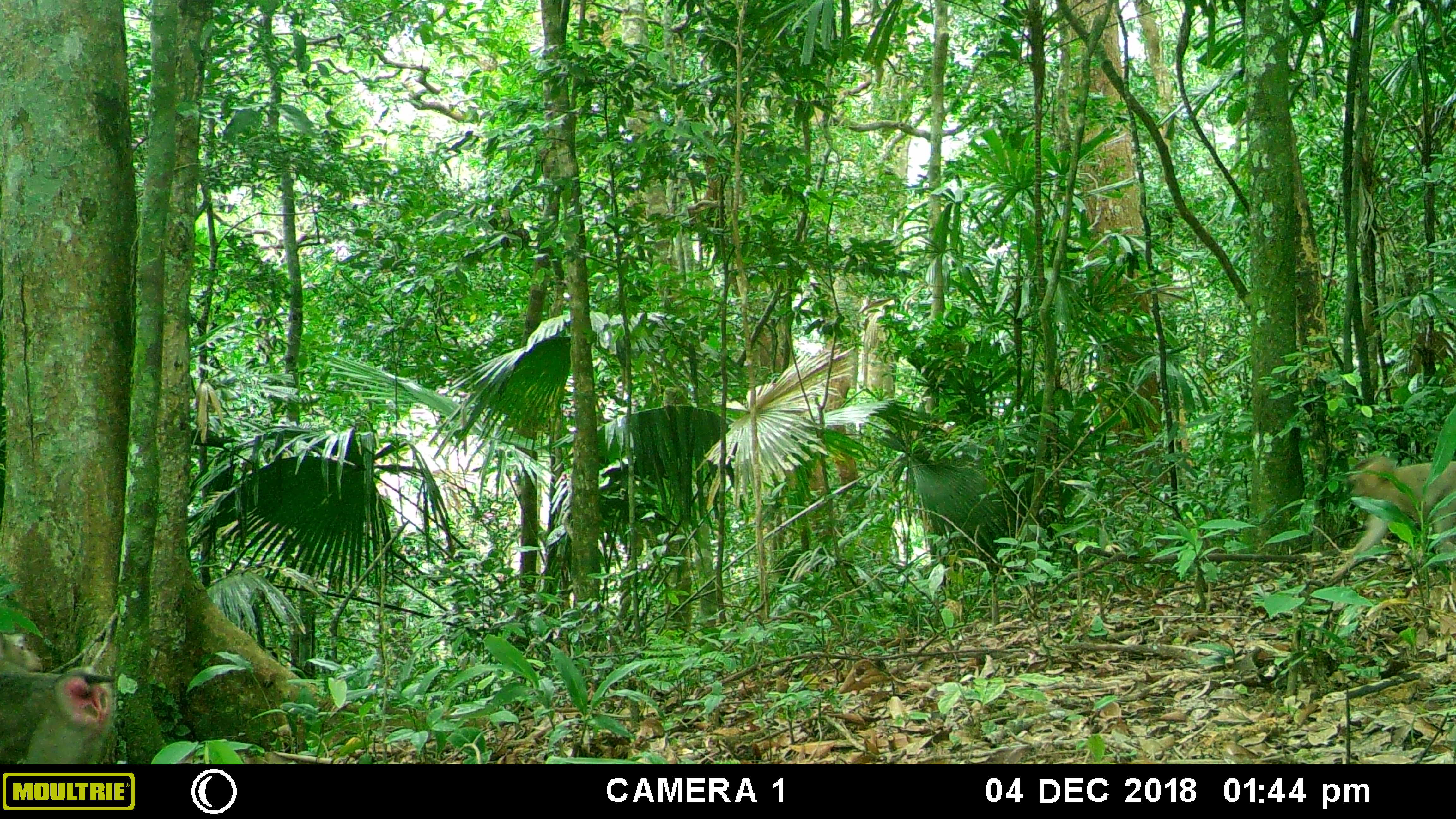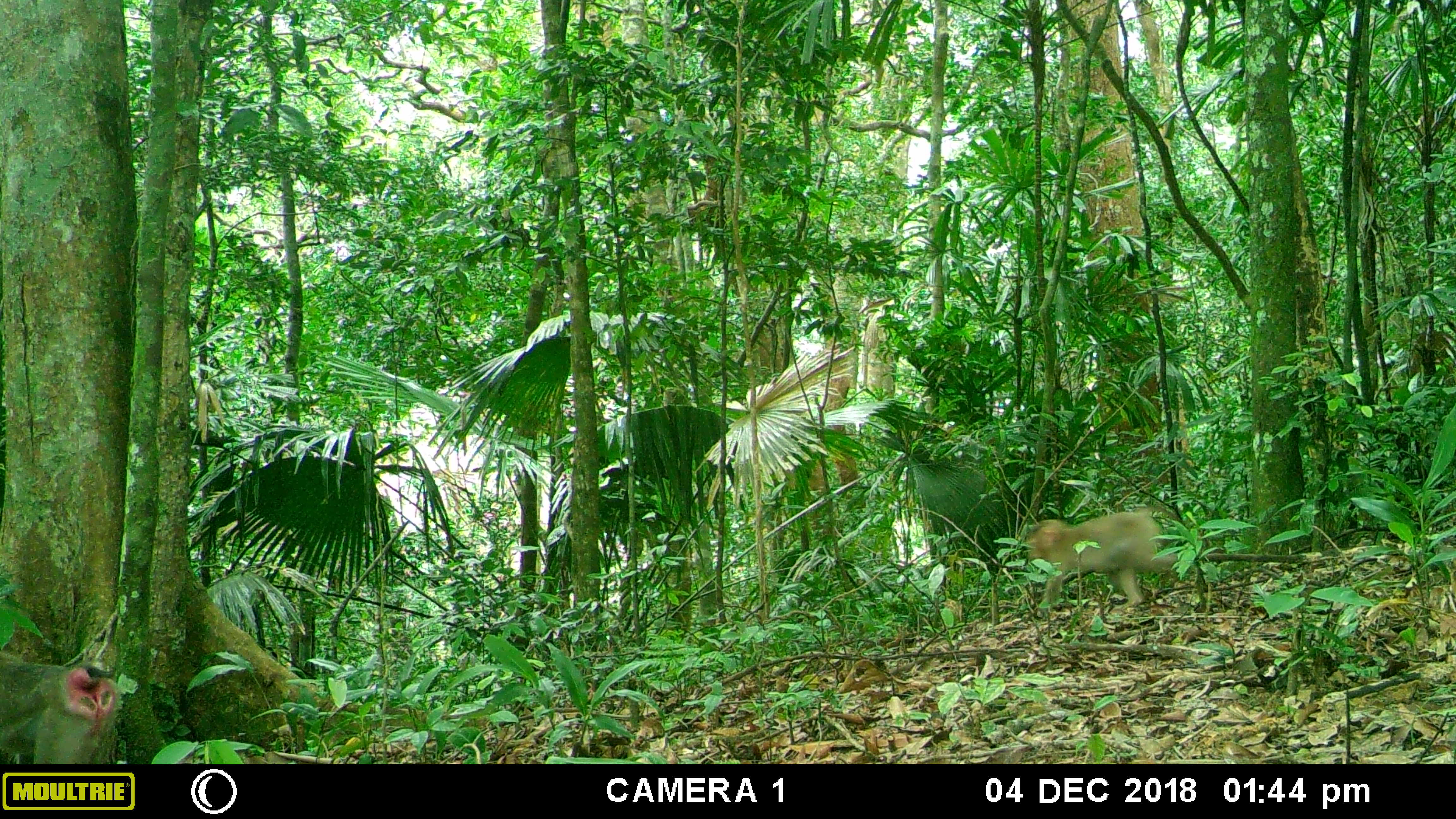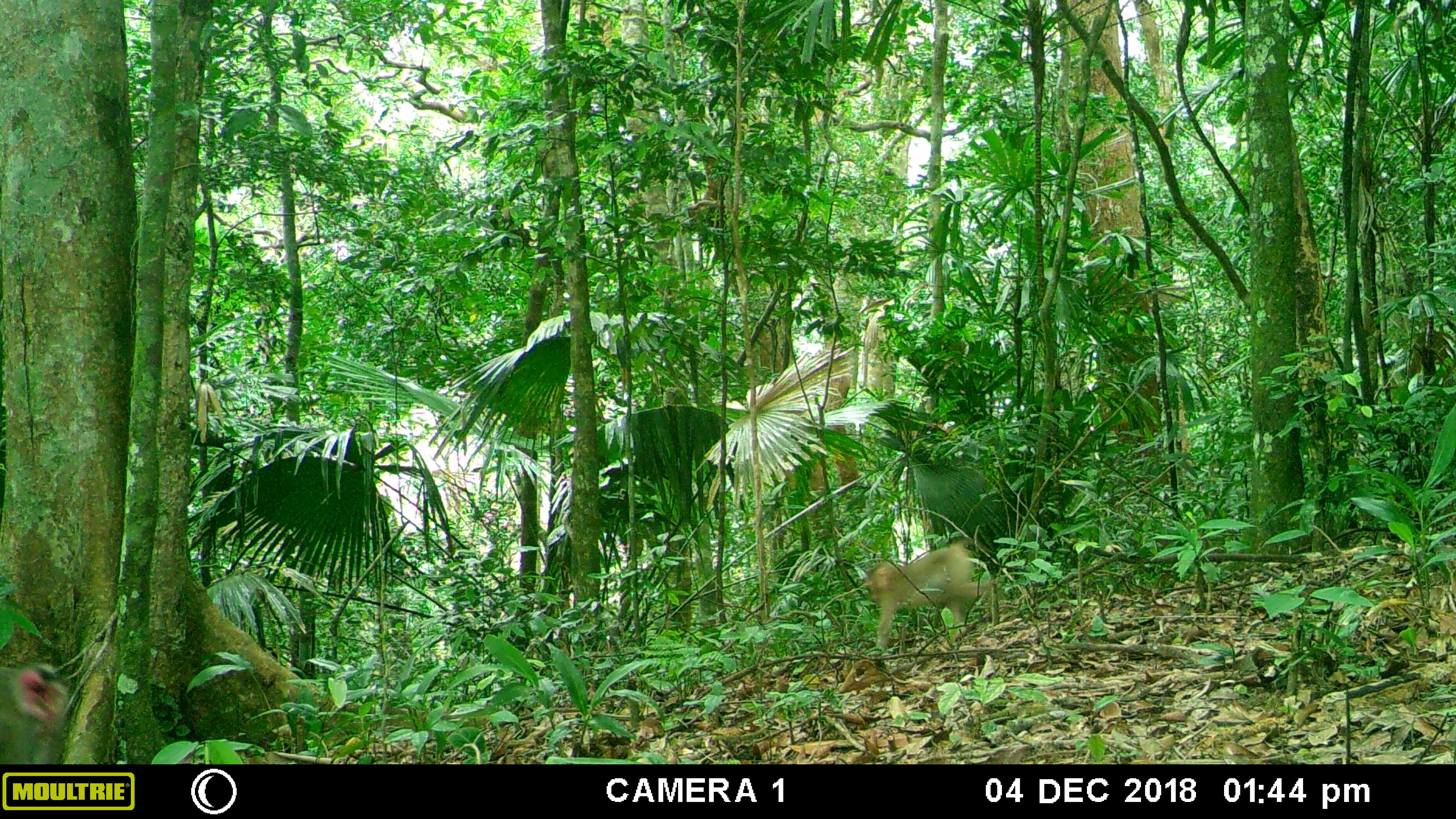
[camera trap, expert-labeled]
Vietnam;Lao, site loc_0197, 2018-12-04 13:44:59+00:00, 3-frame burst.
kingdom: Animalia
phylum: Chordata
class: Mammalia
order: Primates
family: Cercopithecidae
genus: Macaca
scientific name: Macaca nemestrina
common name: pig-tailed macaque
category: pig tailed macaque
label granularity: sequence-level